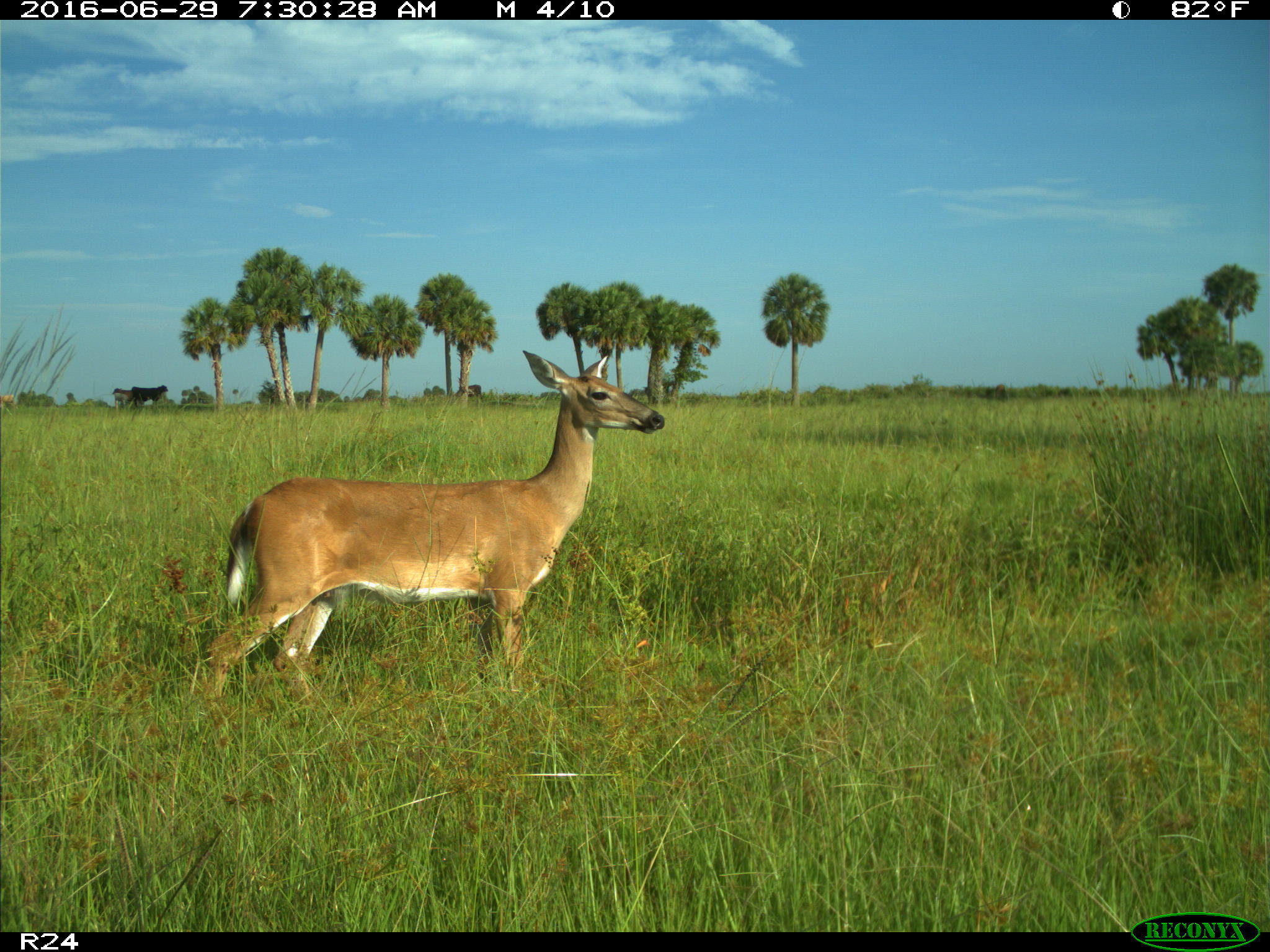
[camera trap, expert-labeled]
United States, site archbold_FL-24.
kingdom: Animalia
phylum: Chordata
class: Mammalia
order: Artiodactyla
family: Cervidae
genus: Odocoileus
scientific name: Odocoileus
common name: deer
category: unidentified deer